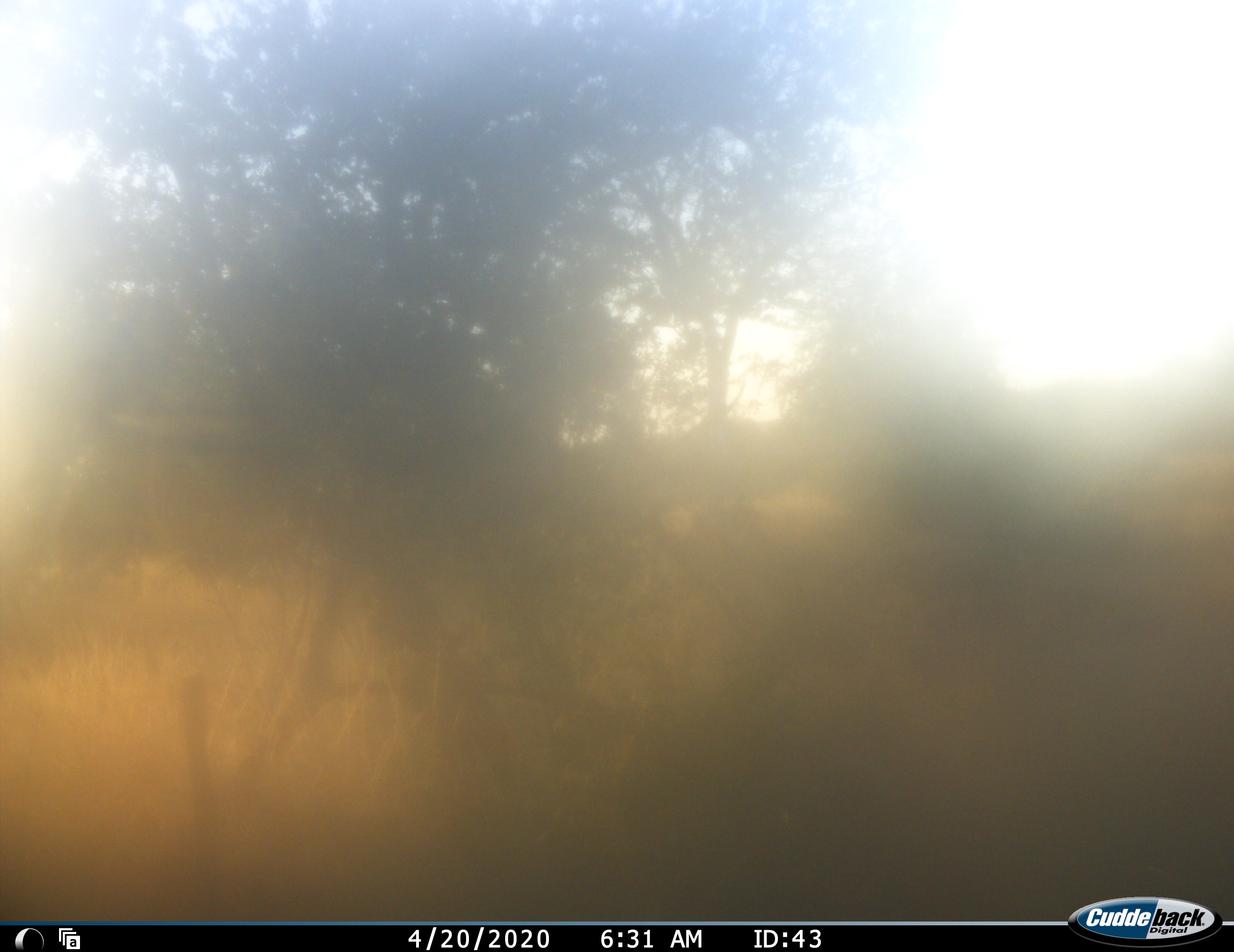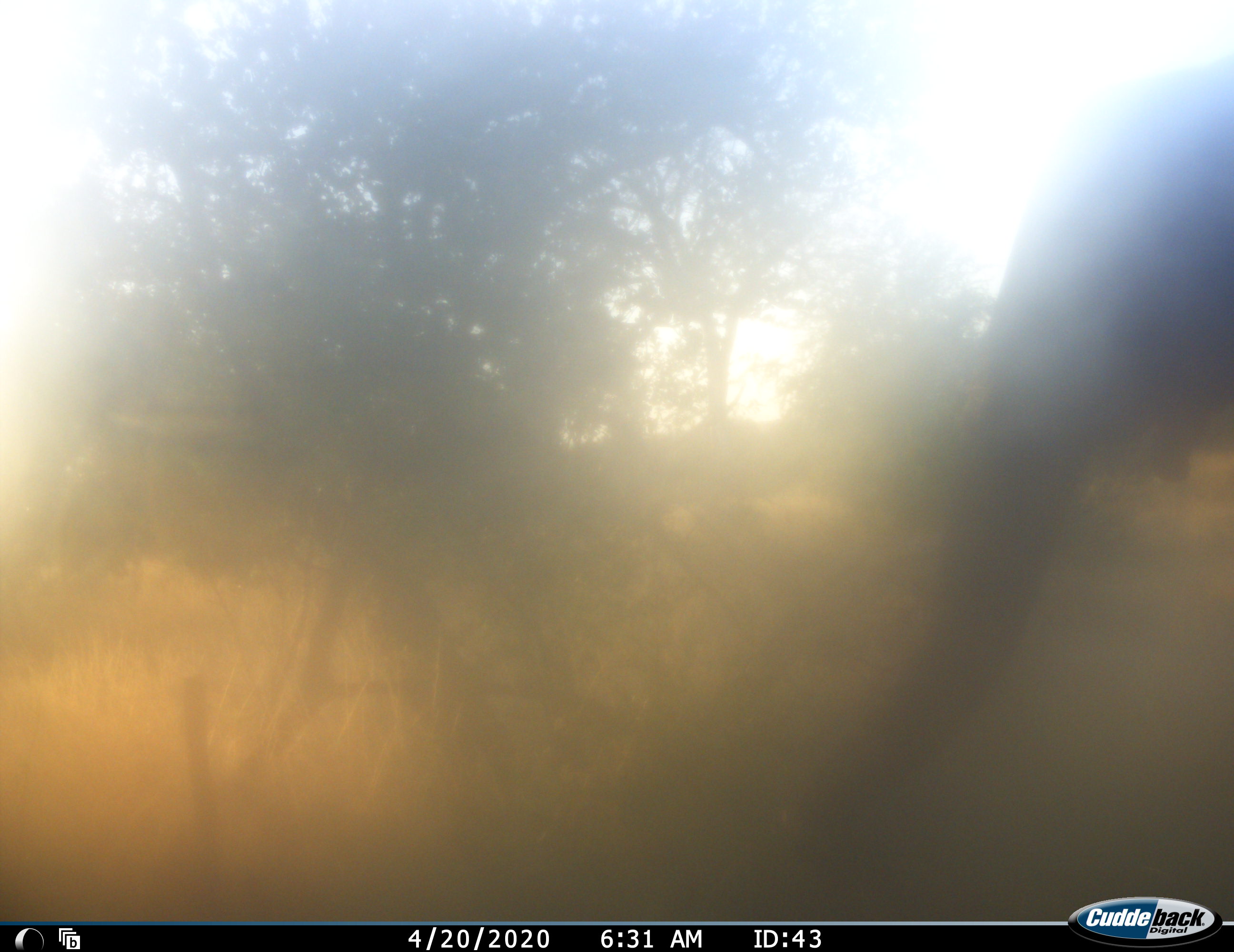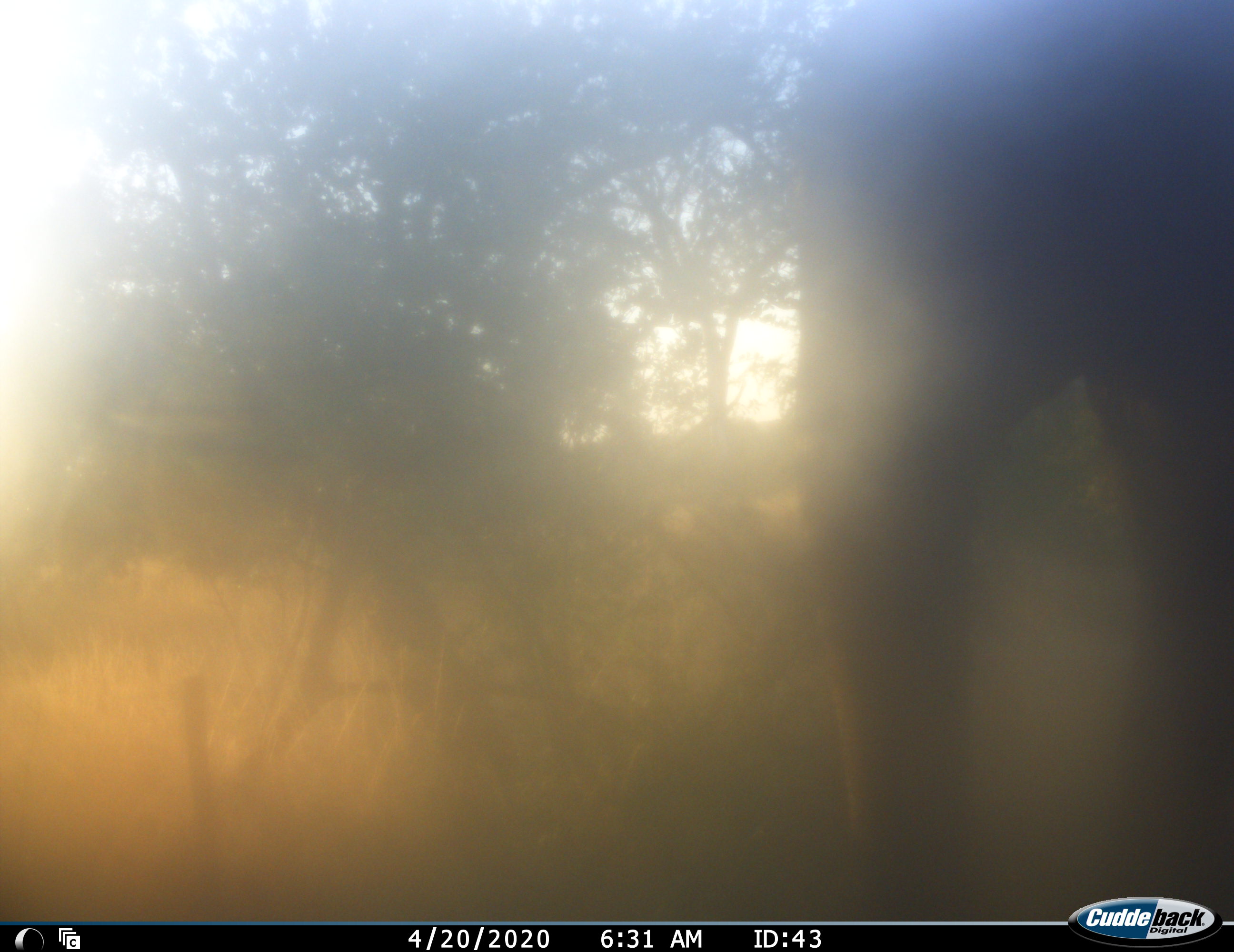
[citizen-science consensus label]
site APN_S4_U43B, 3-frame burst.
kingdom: Animalia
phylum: Chordata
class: Mammalia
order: Proboscidea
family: Elephantidae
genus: Loxodonta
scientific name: Loxodonta africana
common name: african bush elephant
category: elephant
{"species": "elephant (african bush elephant) (Loxodonta africana)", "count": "1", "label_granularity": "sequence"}